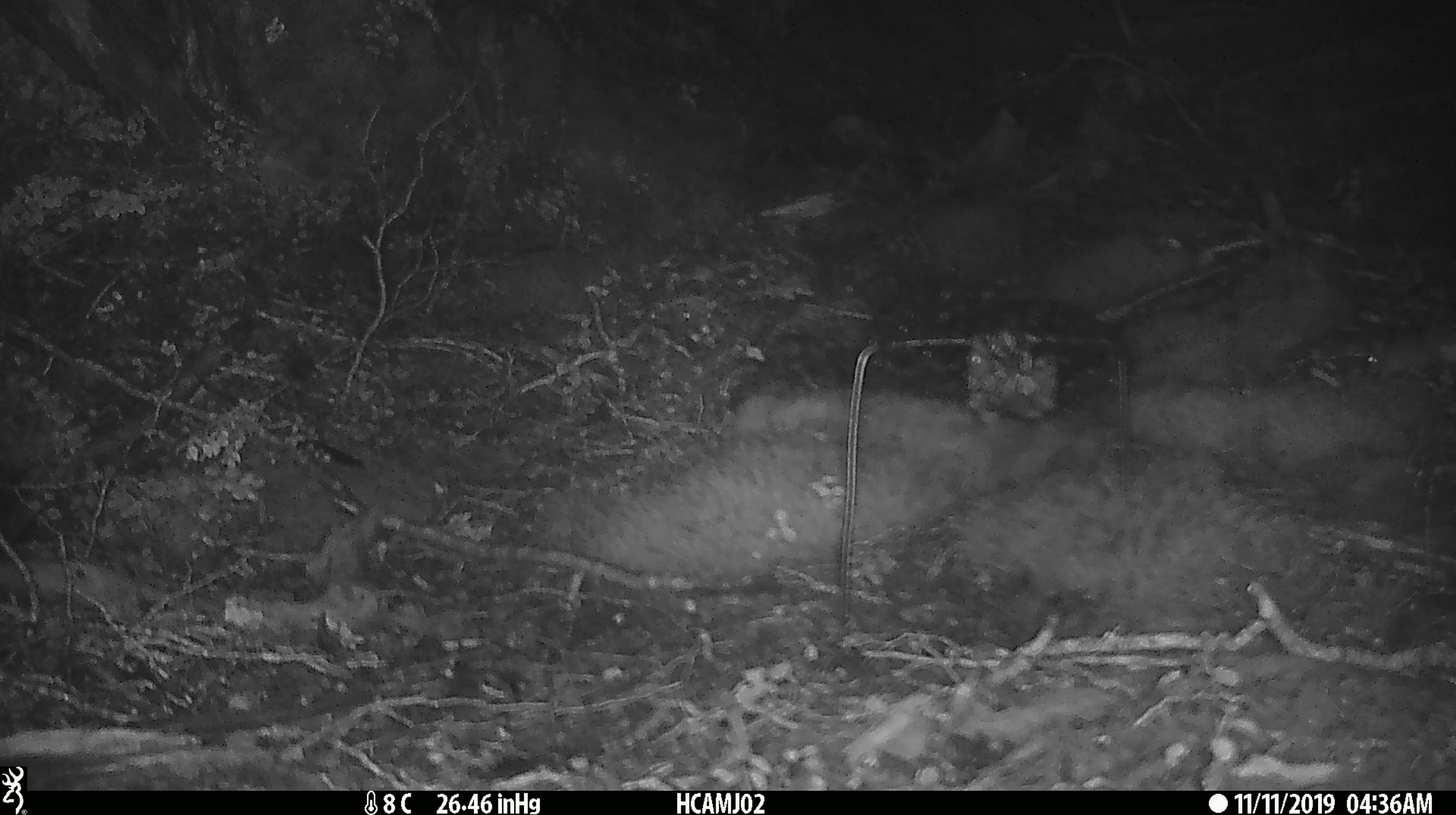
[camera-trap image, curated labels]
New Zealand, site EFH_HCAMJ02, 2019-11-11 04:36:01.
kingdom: Animalia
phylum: Chordata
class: Mammalia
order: Rodentia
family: Muridae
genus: Mus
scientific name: Mus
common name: mouse